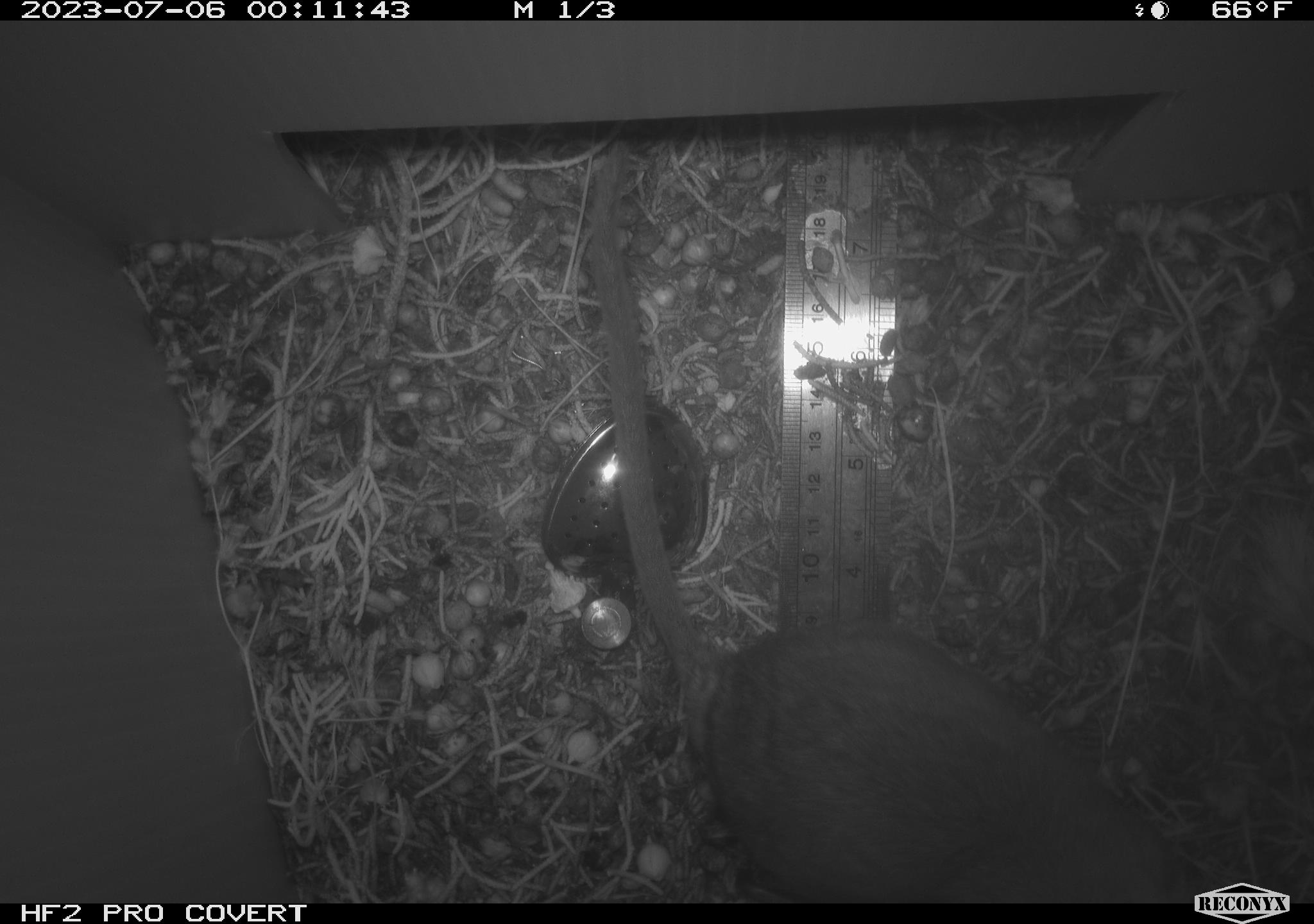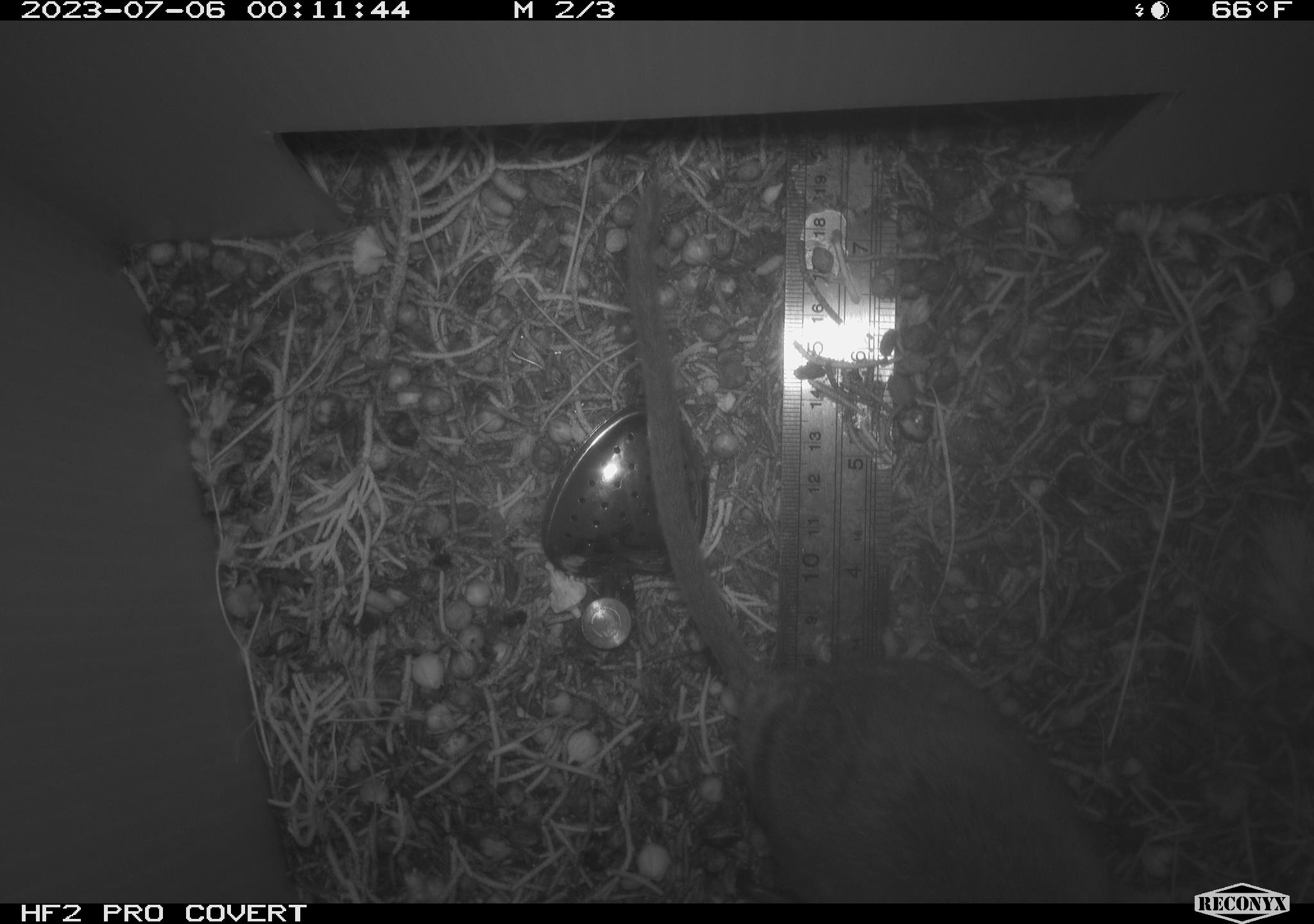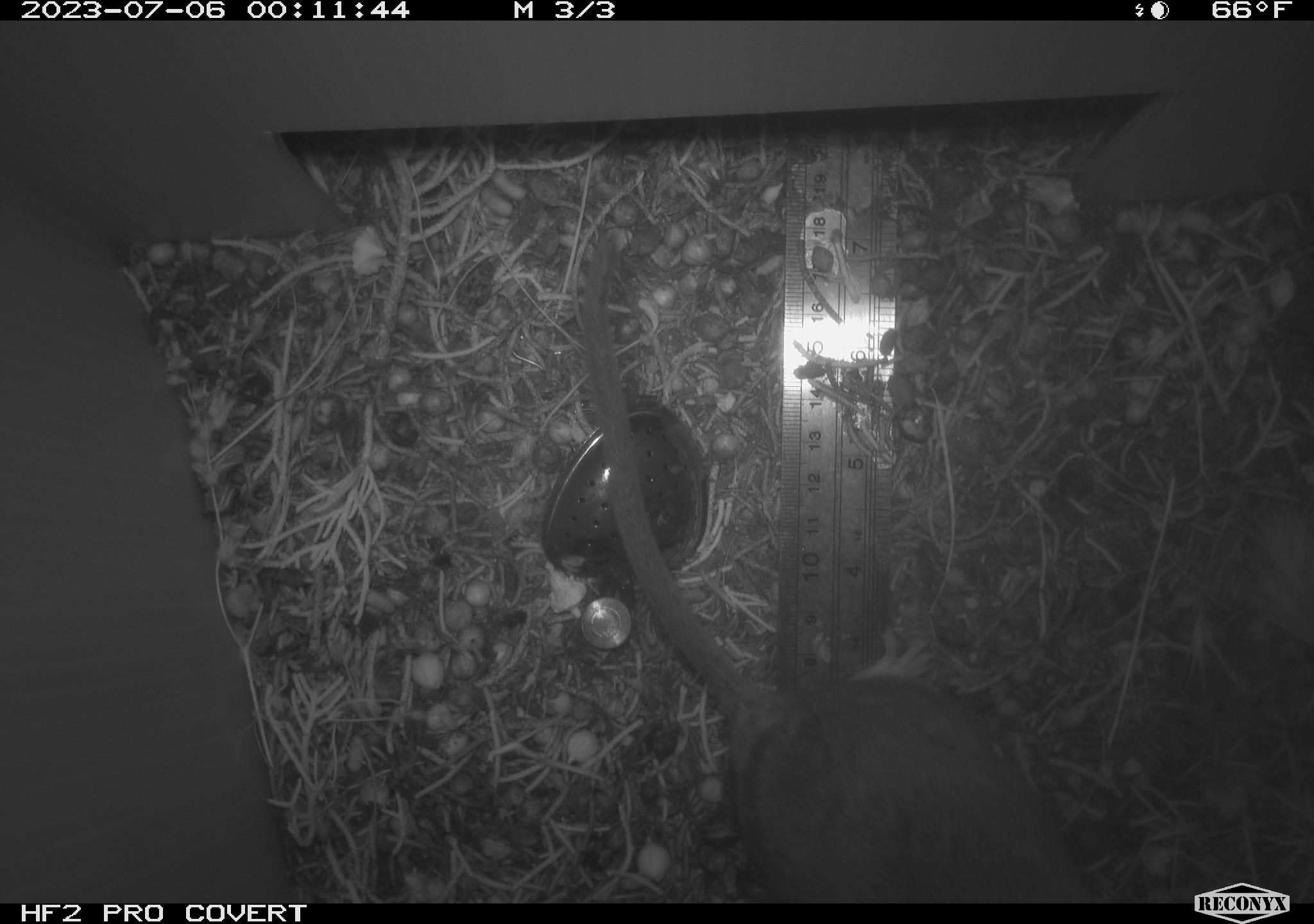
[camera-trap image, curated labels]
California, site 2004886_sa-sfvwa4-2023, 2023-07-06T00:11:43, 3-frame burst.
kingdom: Animalia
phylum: Chordata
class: Mammalia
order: Rodentia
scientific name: Rodentia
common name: rodent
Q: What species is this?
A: Rodent (Rodentia).